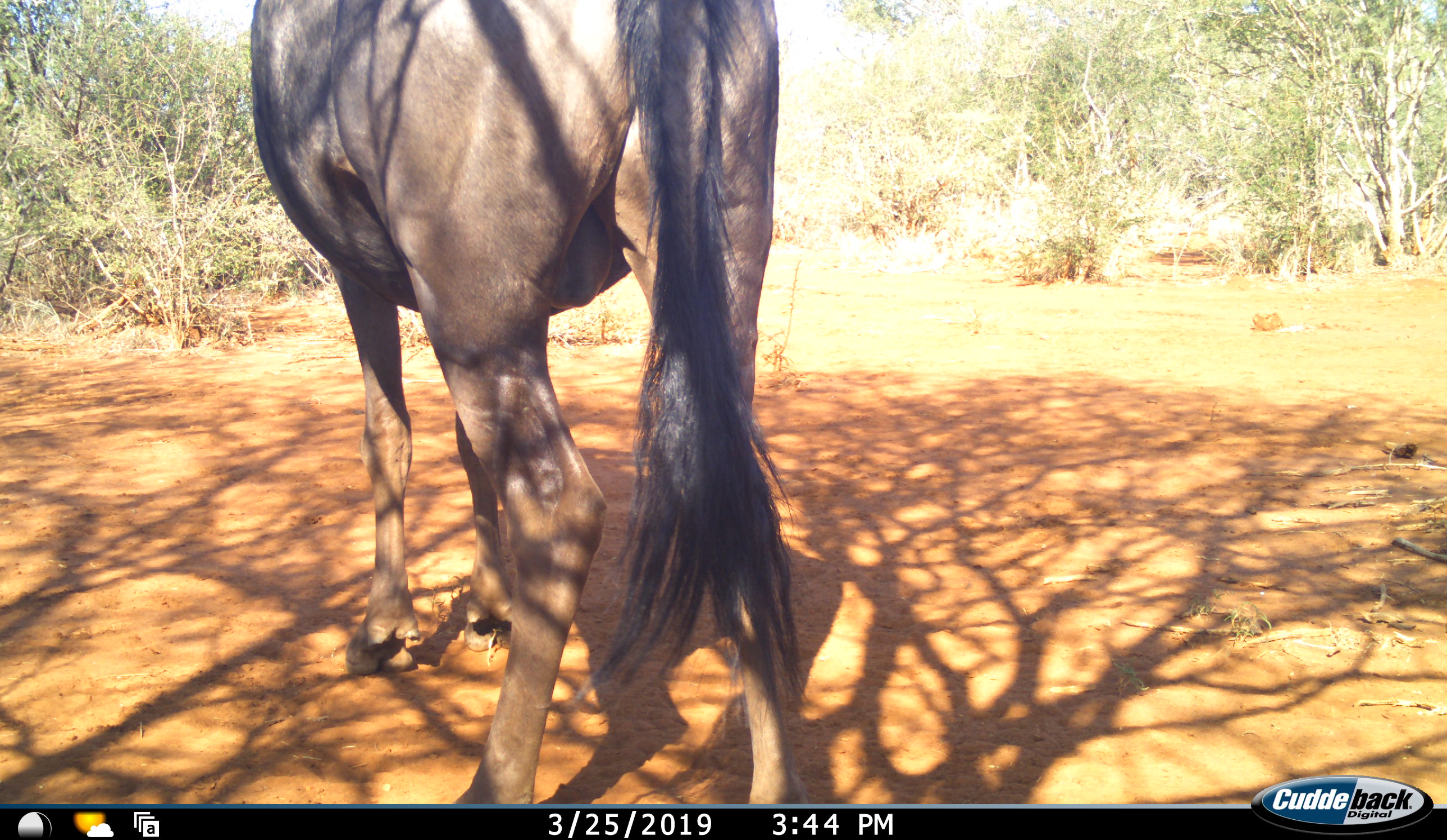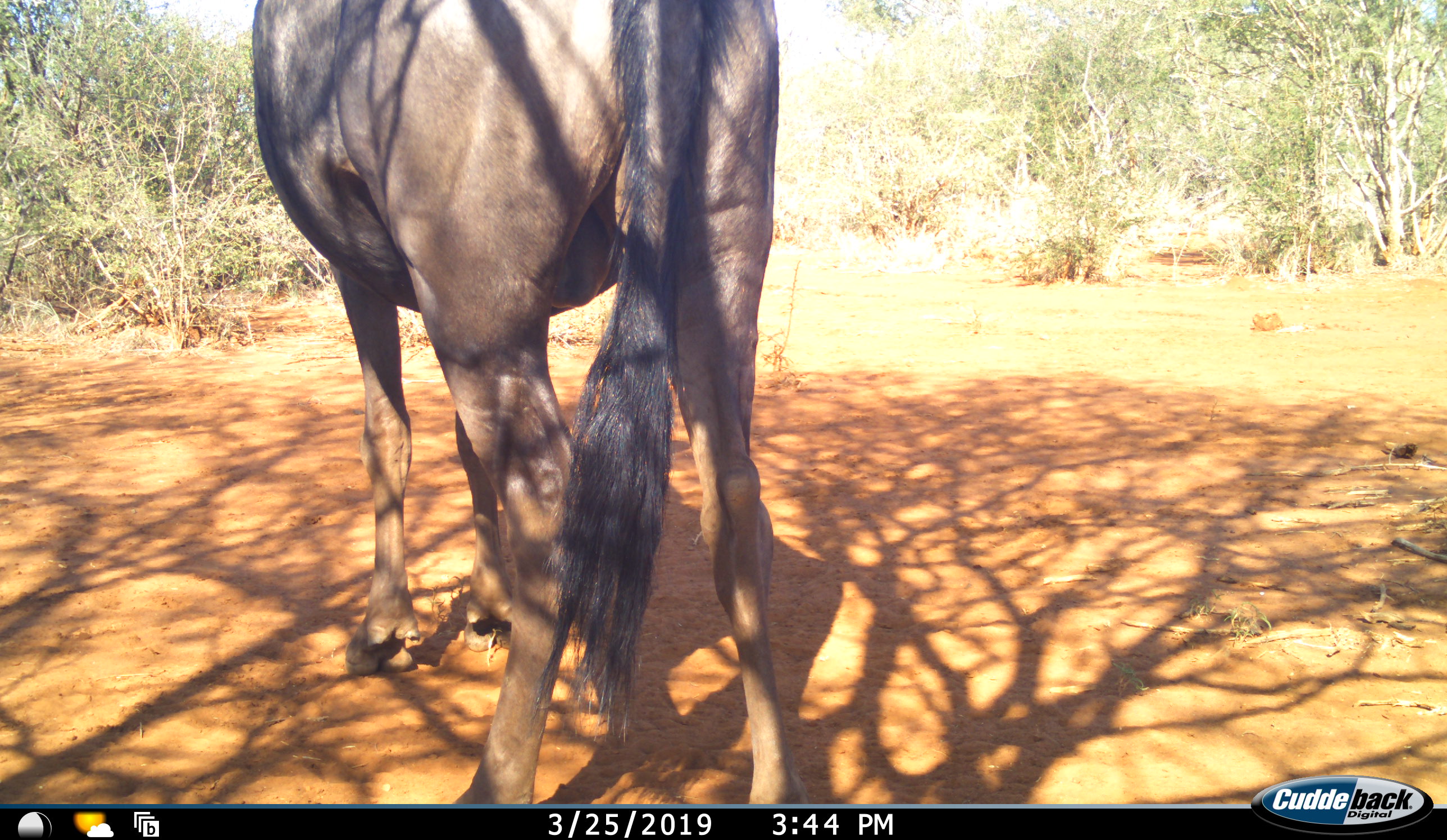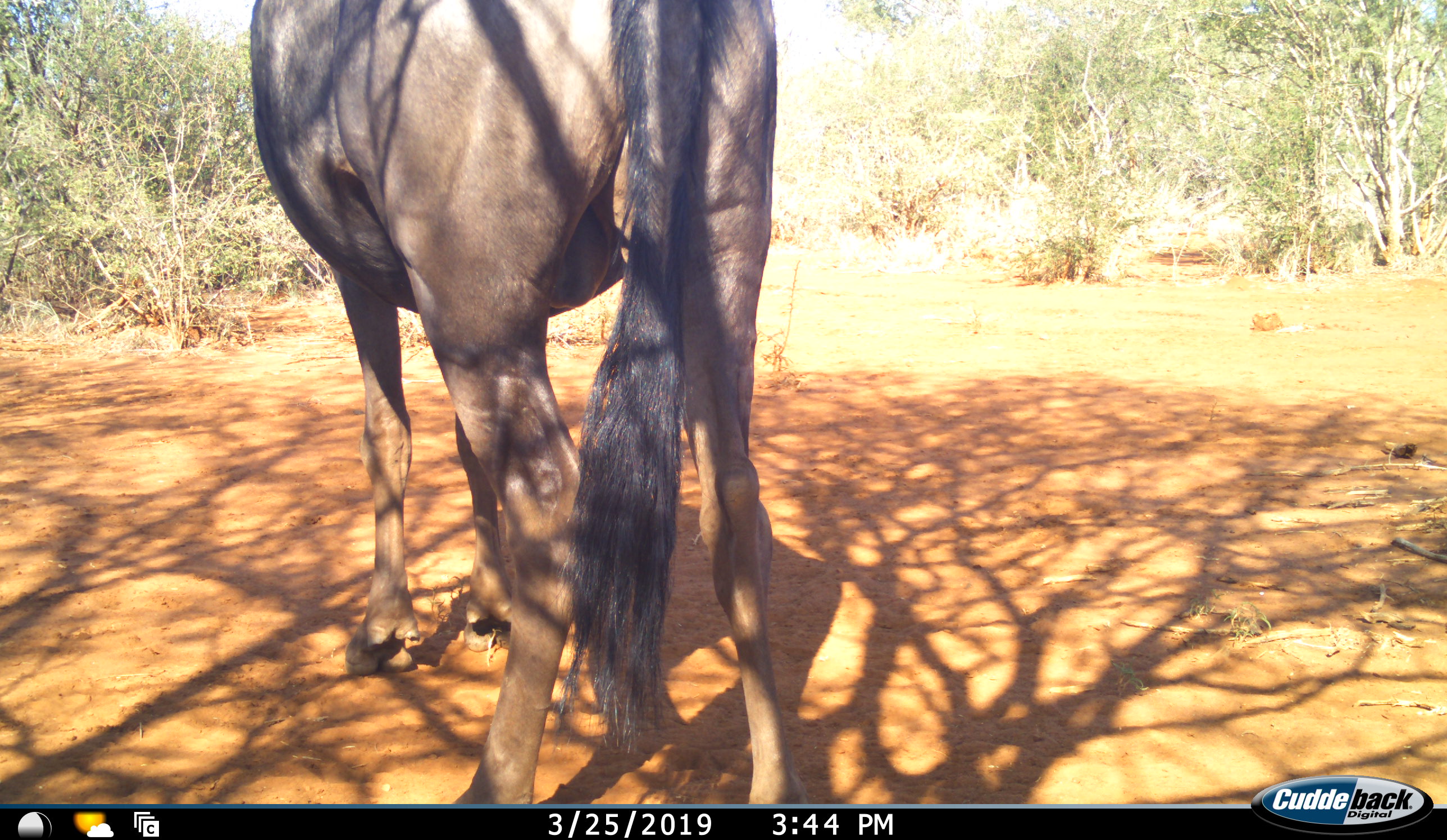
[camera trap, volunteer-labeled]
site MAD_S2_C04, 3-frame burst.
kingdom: Animalia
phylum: Chordata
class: Mammalia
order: Artiodactyla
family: Bovidae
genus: Connochaetes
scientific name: Connochaetes taurinus taurinus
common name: blue wildebeest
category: wildebeestblue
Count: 1.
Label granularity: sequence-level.